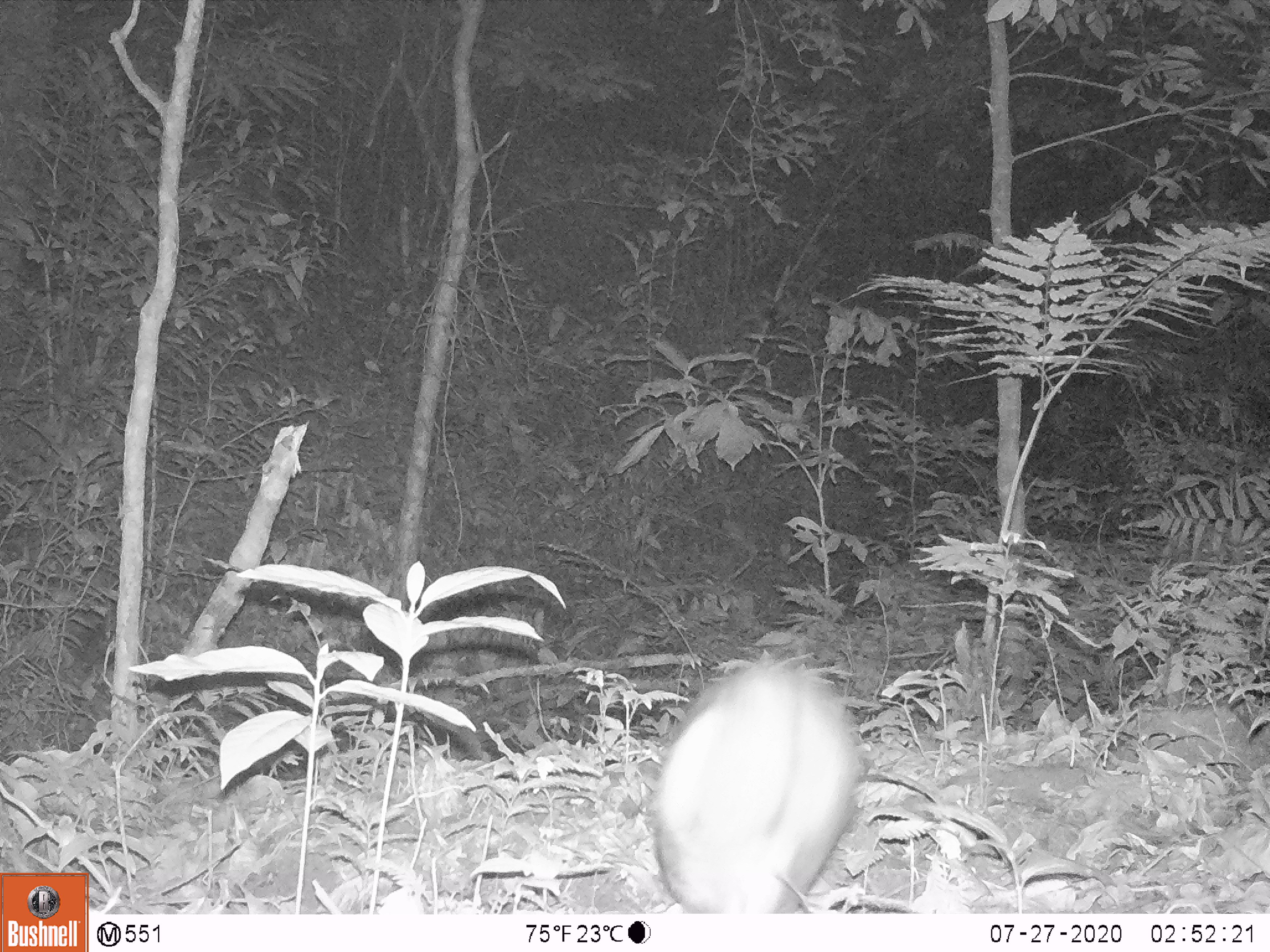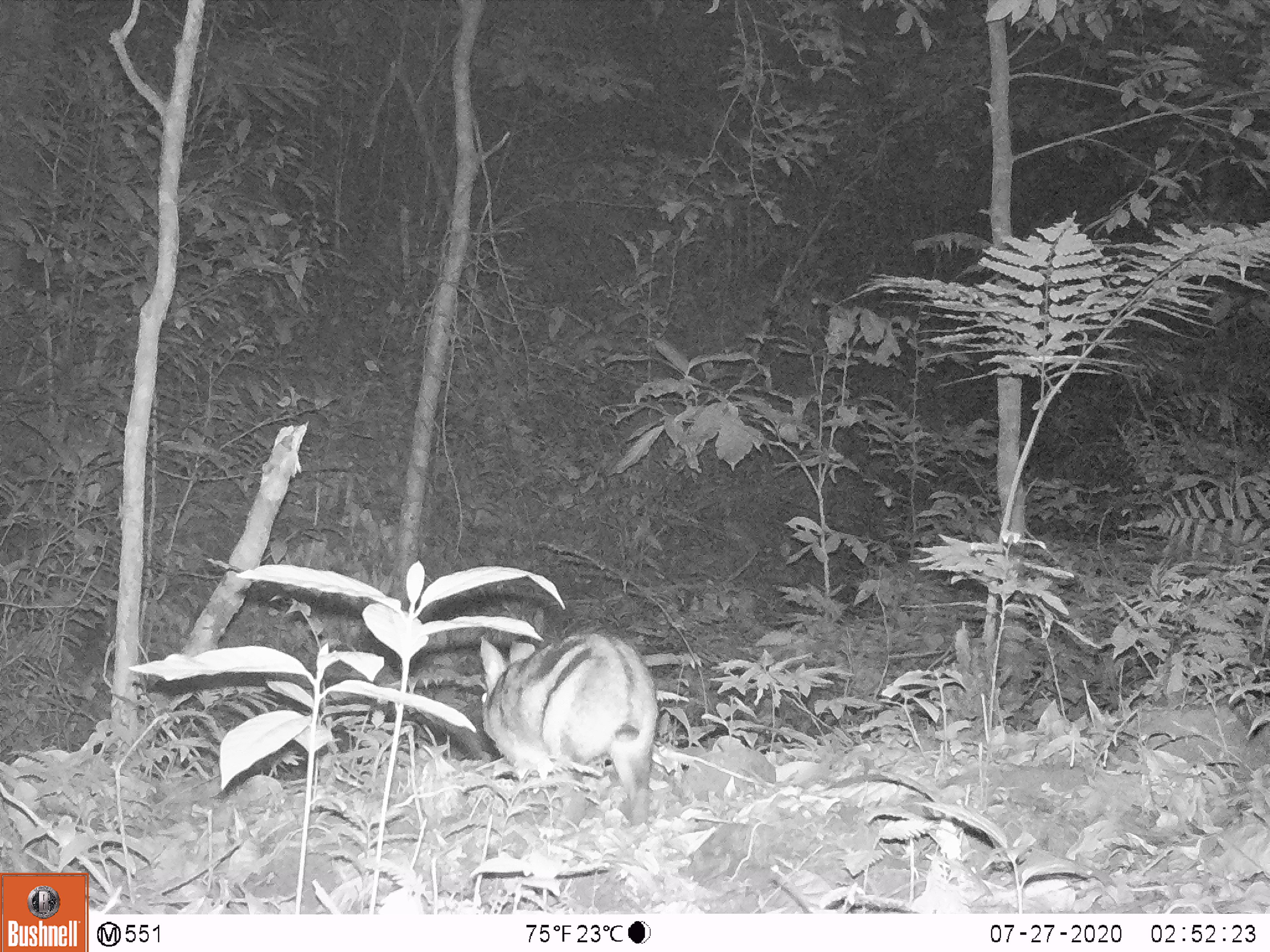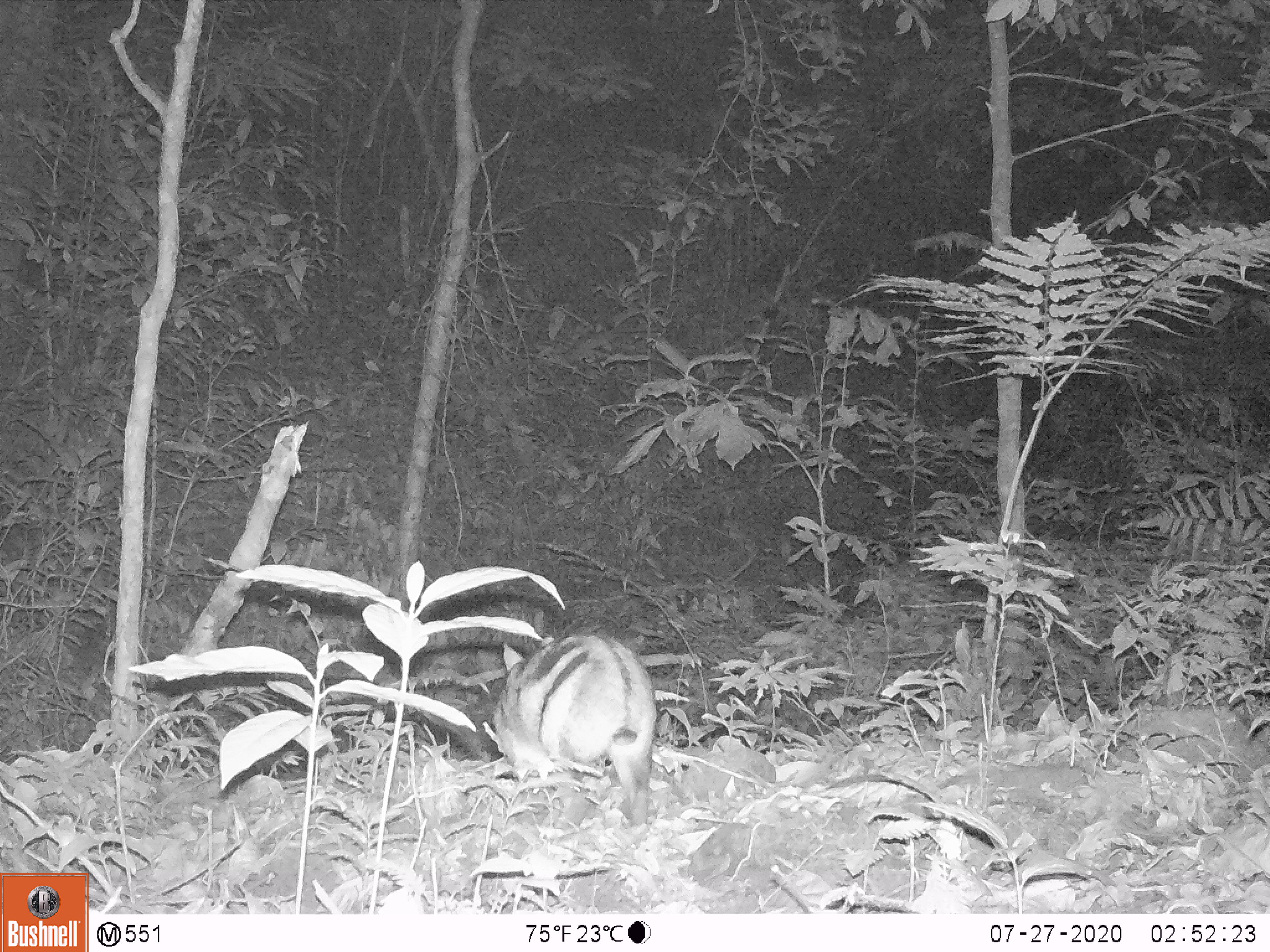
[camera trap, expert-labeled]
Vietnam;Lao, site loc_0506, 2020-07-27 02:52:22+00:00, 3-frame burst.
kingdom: Animalia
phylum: Chordata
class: Mammalia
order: Lagomorpha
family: Leporidae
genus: Nesolagus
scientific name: Nesolagus timminsi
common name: annamite striped rabbit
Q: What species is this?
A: Annamite striped rabbit (Nesolagus timminsi).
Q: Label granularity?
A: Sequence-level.